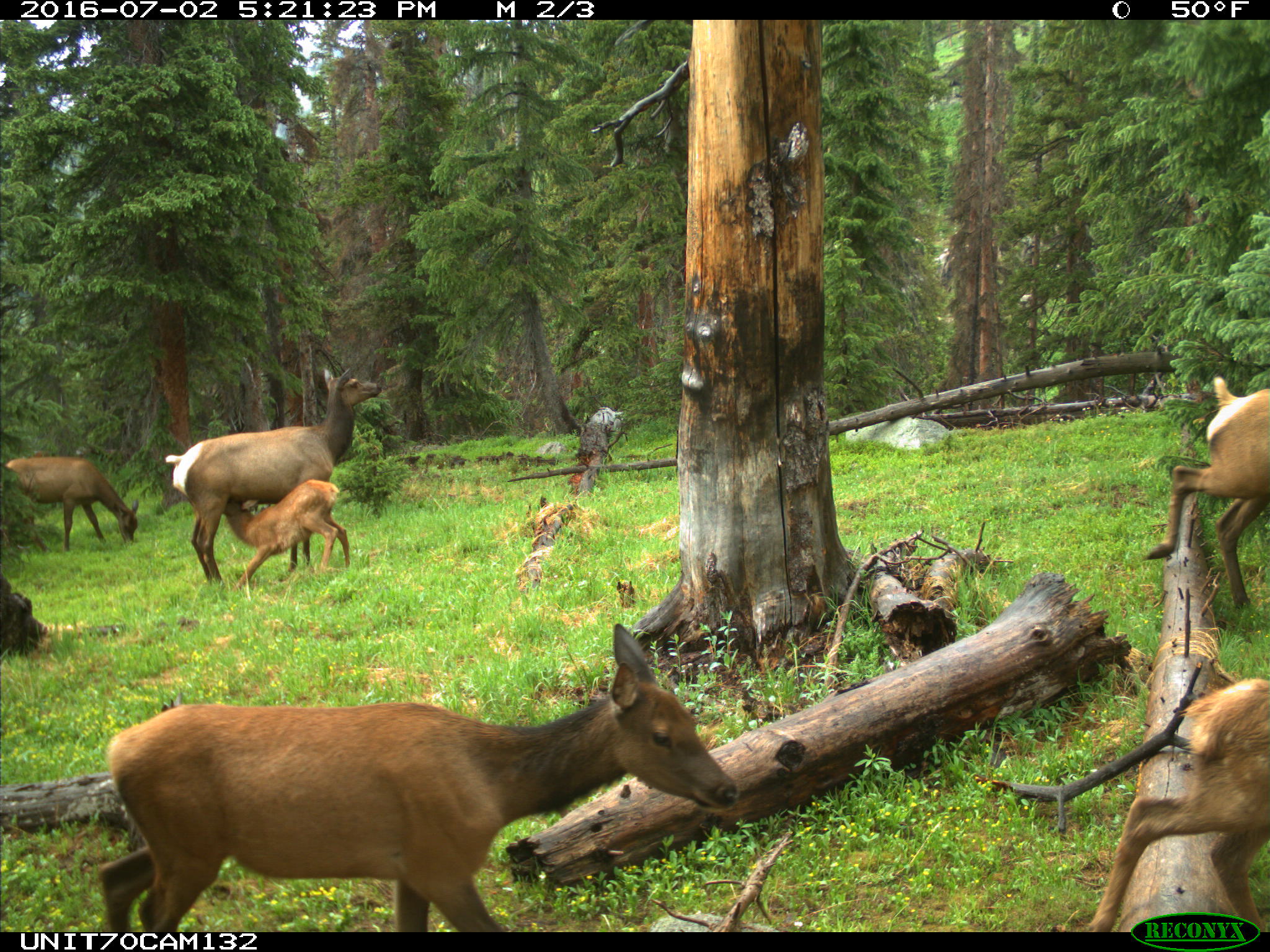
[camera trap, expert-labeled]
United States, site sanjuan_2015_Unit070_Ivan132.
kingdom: Animalia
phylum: Chordata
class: Mammalia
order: Artiodactyla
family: Cervidae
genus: Cervus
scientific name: Cervus elaphus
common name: red deer